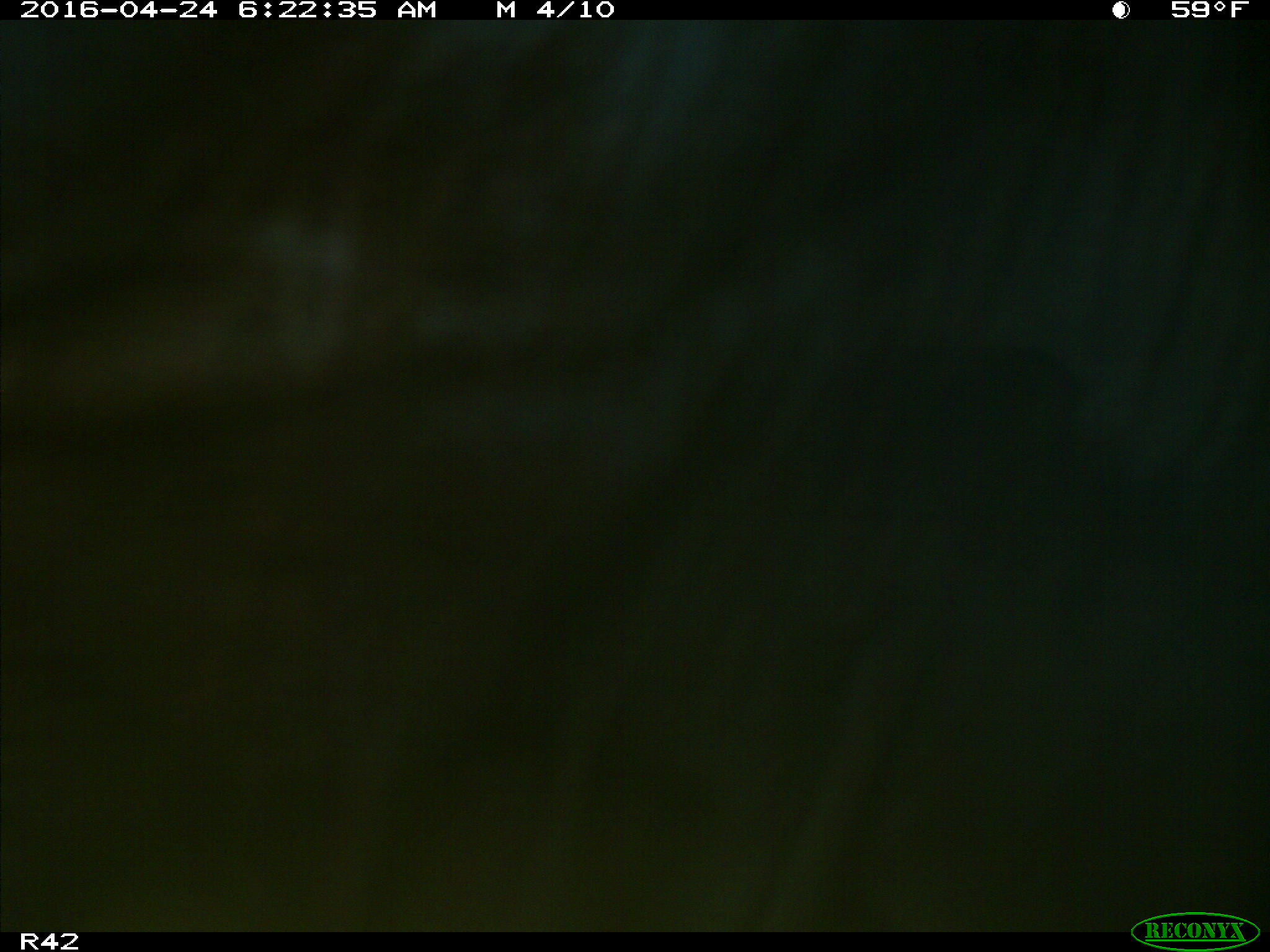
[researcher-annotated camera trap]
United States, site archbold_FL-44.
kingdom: Animalia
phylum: Chordata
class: Mammalia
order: Artiodactyla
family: Bovidae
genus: Bos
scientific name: Bos taurus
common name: domestic cow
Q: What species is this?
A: Bos taurus (domestic cow).